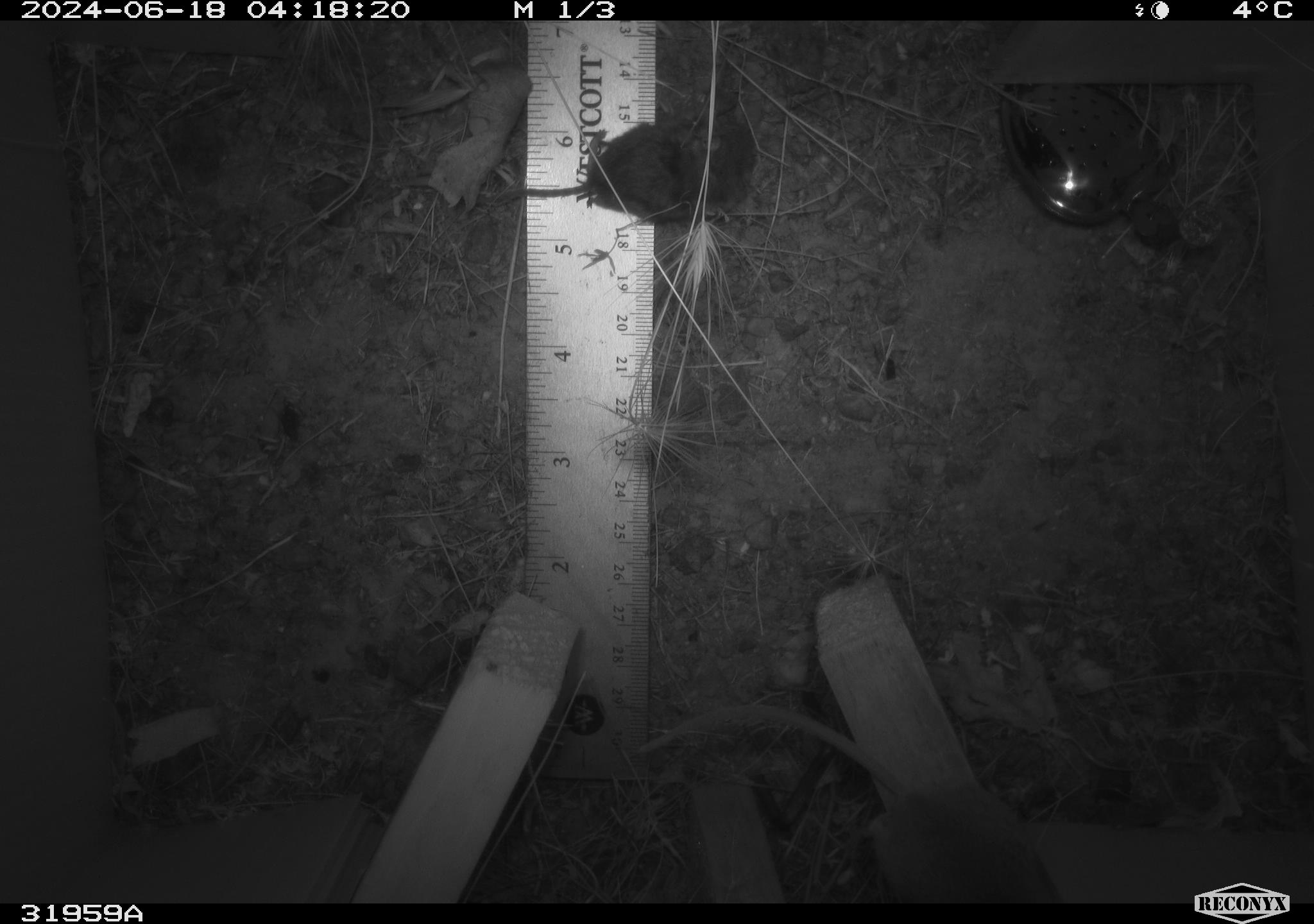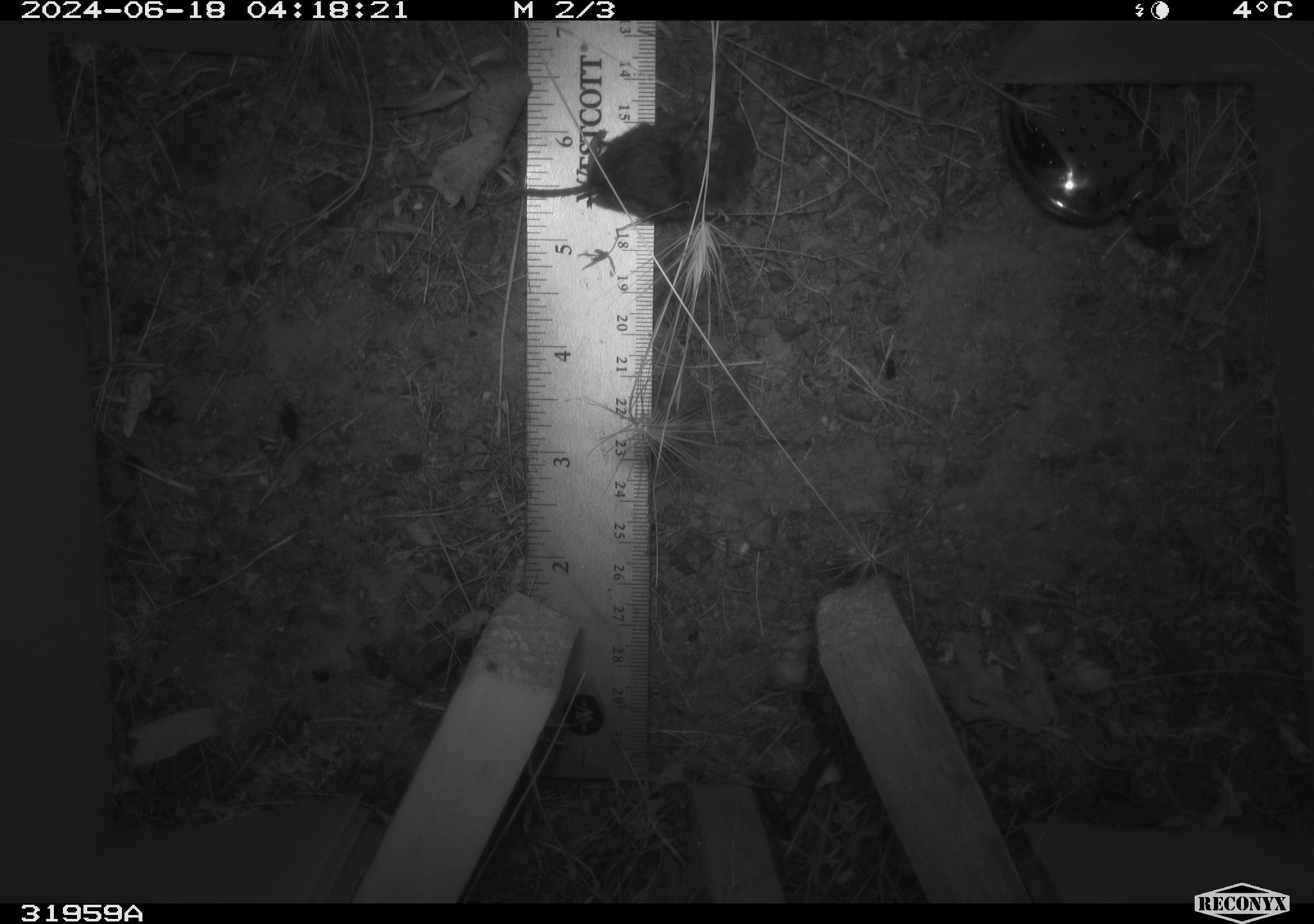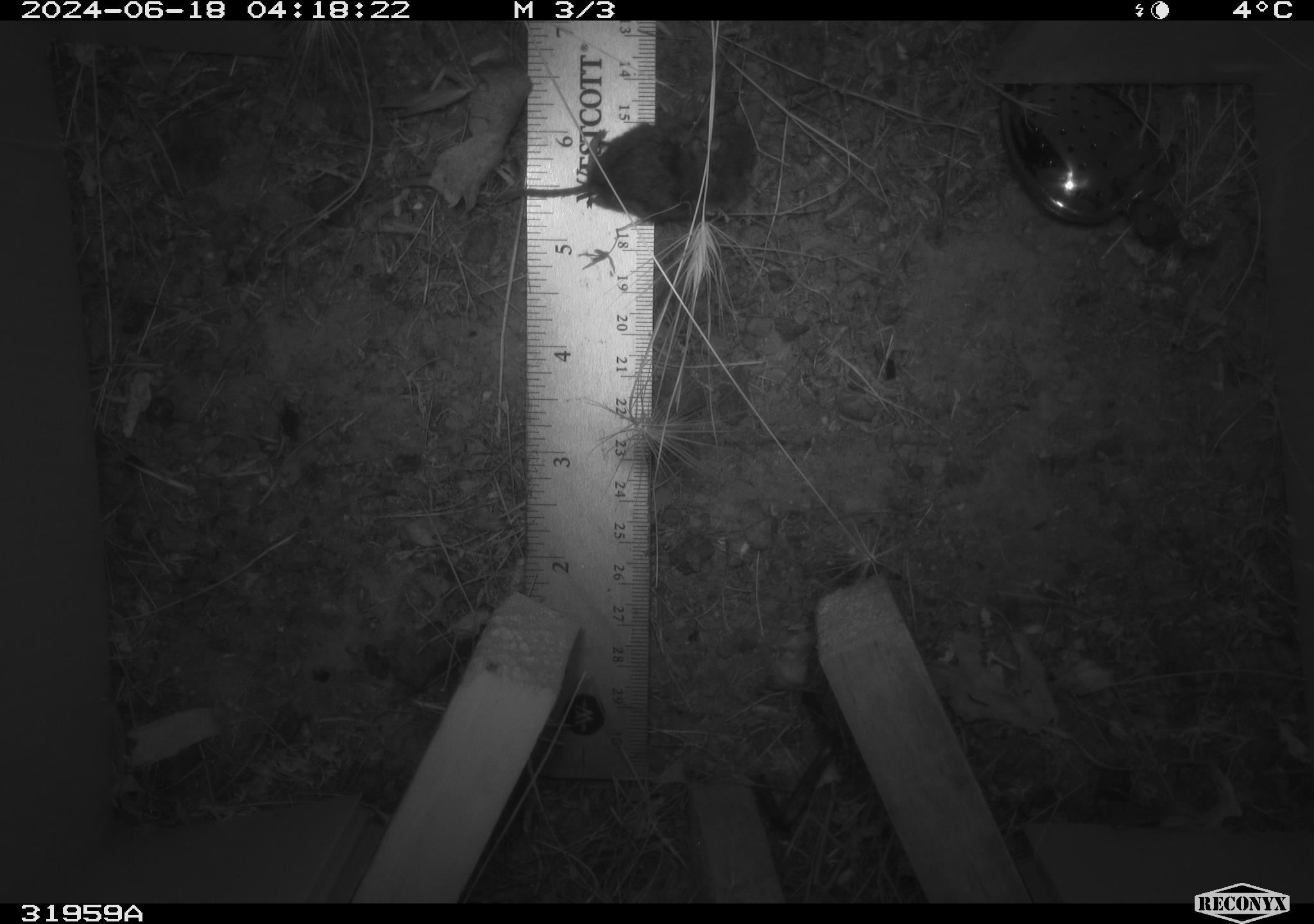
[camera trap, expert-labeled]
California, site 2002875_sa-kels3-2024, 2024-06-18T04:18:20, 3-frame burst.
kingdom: Animalia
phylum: Chordata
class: Mammalia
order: Rodentia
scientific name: Rodentia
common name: rodent